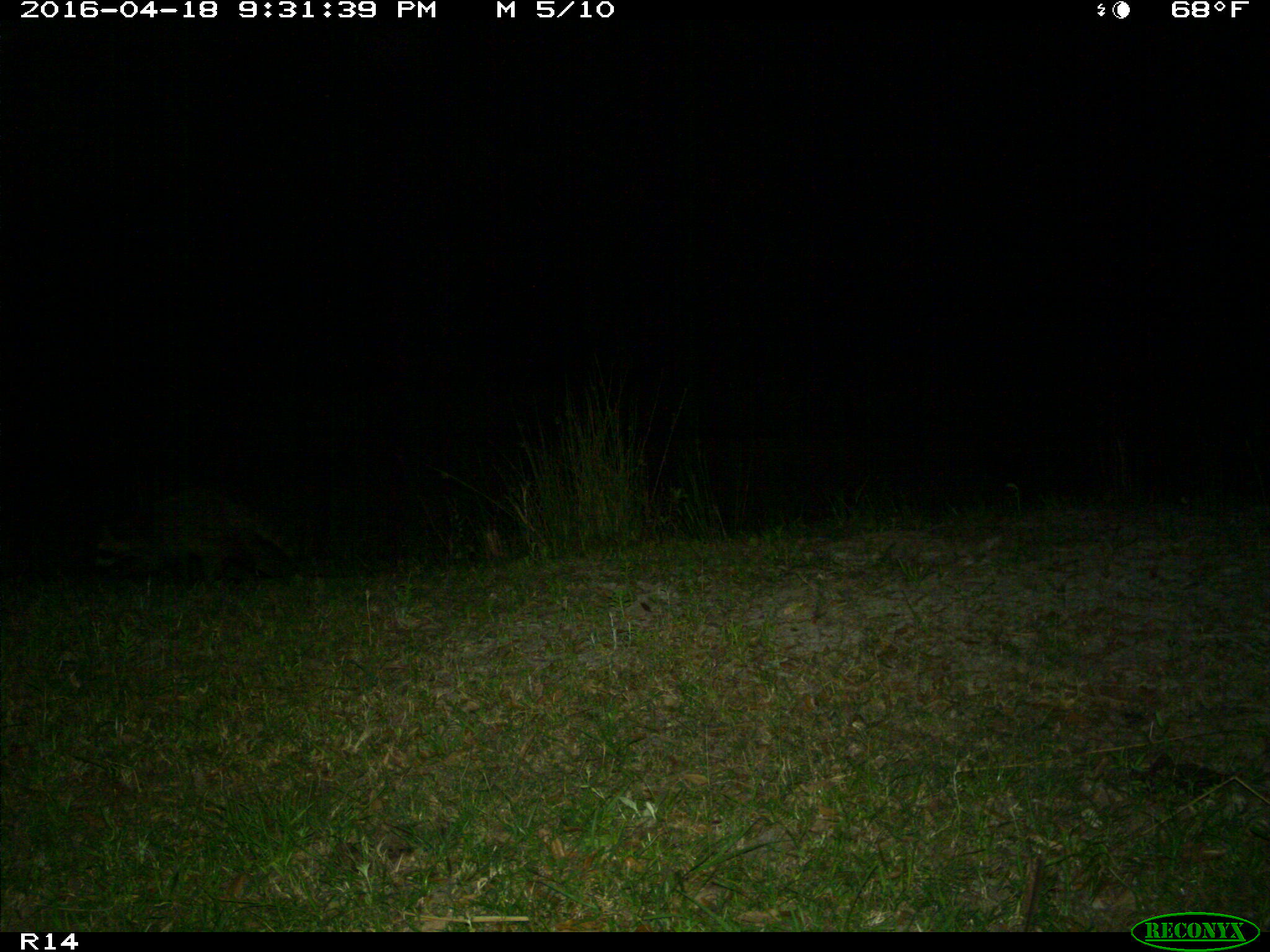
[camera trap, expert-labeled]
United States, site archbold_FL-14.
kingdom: Animalia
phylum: Chordata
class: Mammalia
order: Carnivora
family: Procyonidae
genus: Procyon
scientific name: Procyon lotor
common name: common raccoon